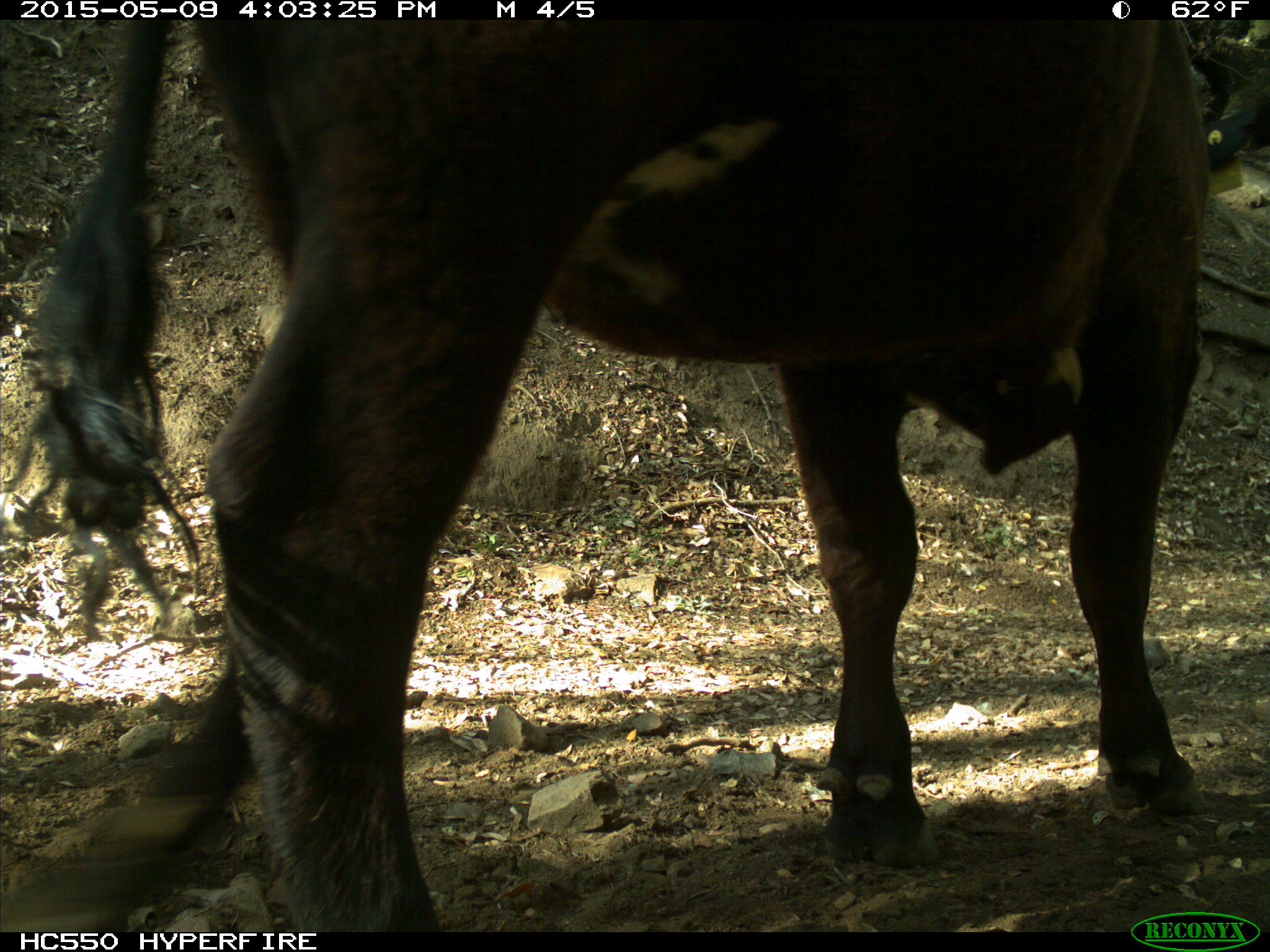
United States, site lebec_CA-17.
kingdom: Animalia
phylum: Chordata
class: Mammalia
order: Artiodactyla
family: Bovidae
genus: Bos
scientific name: Bos taurus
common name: domestic cow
Bos taurus (domestic cow).